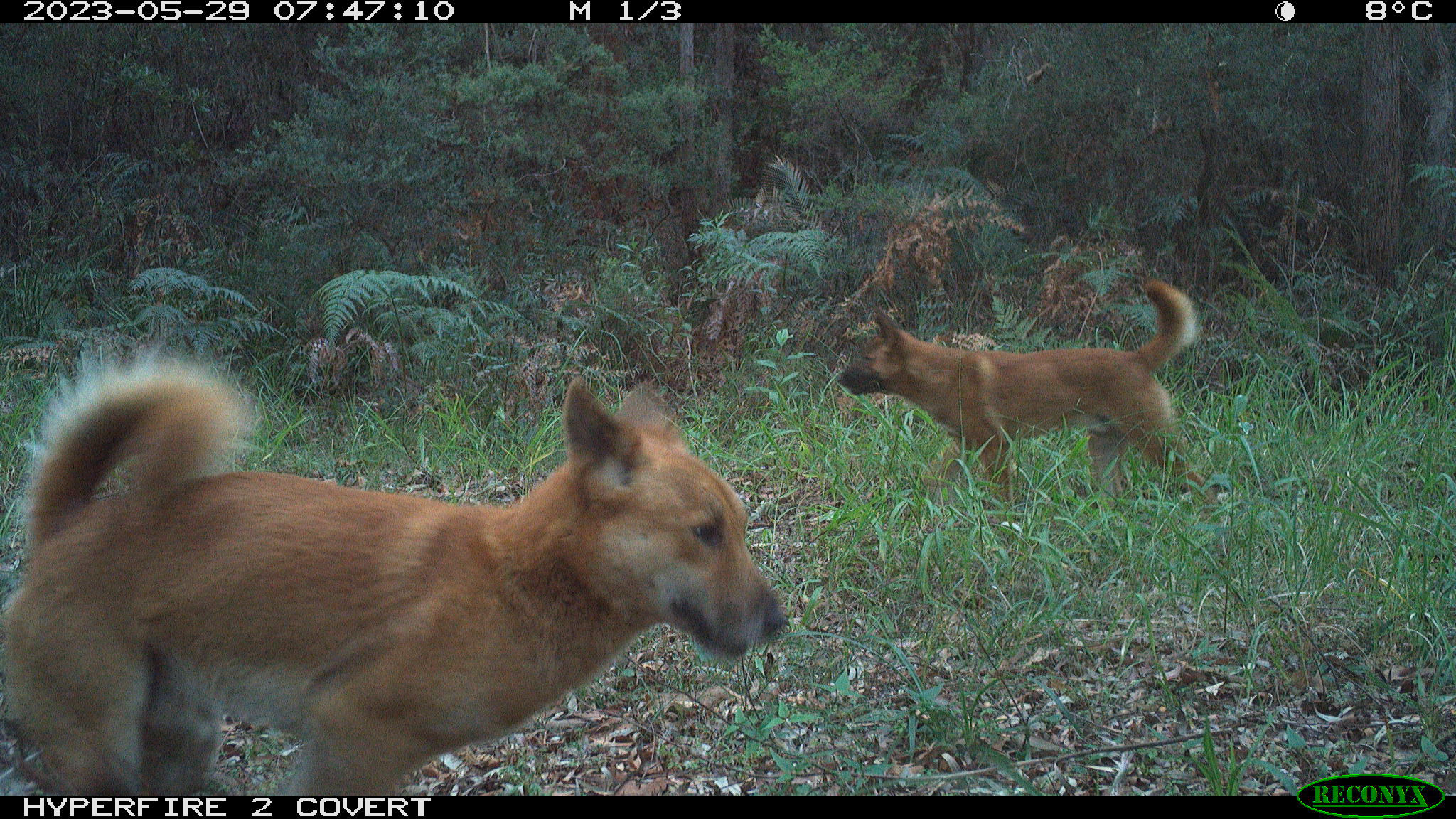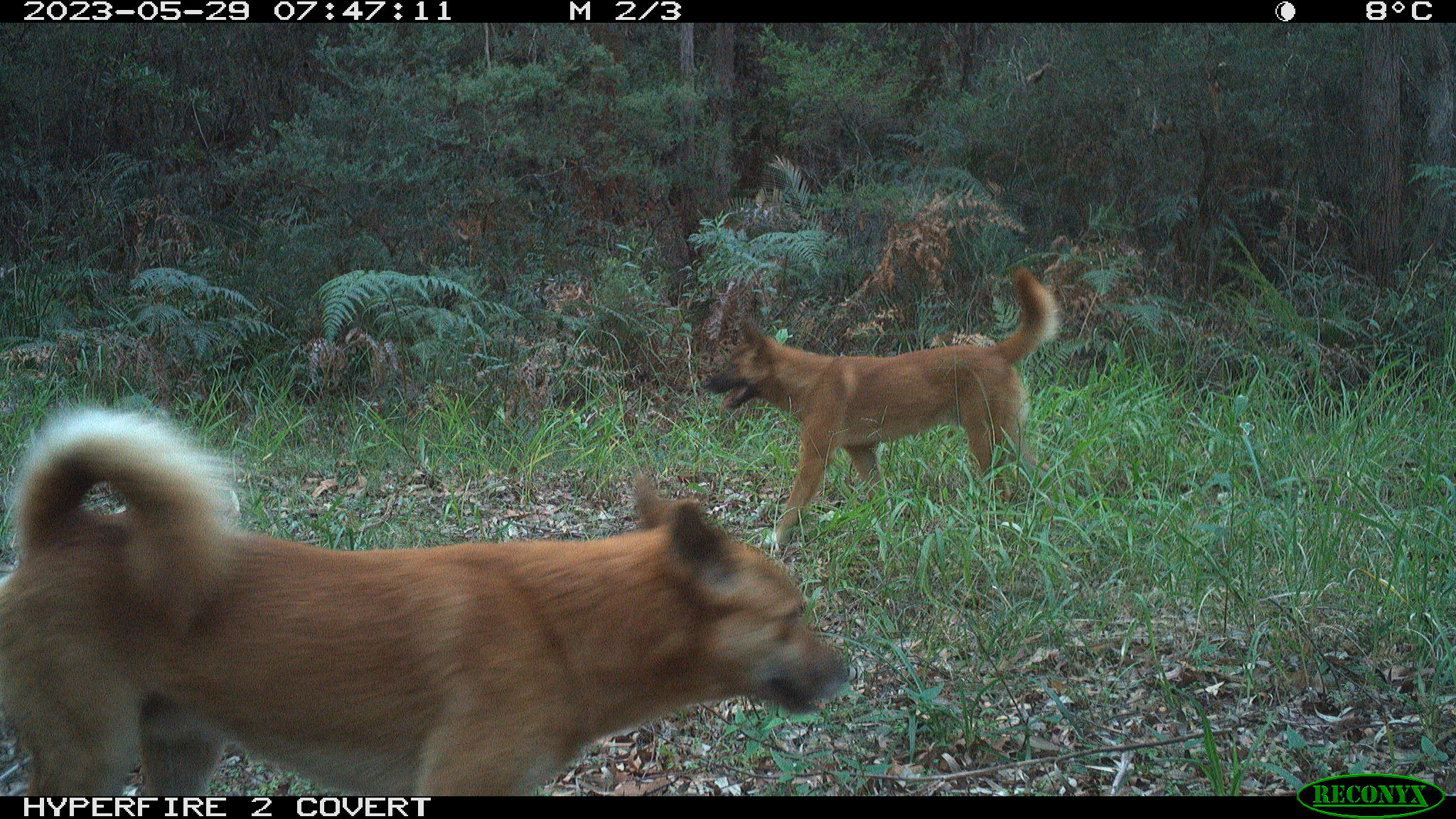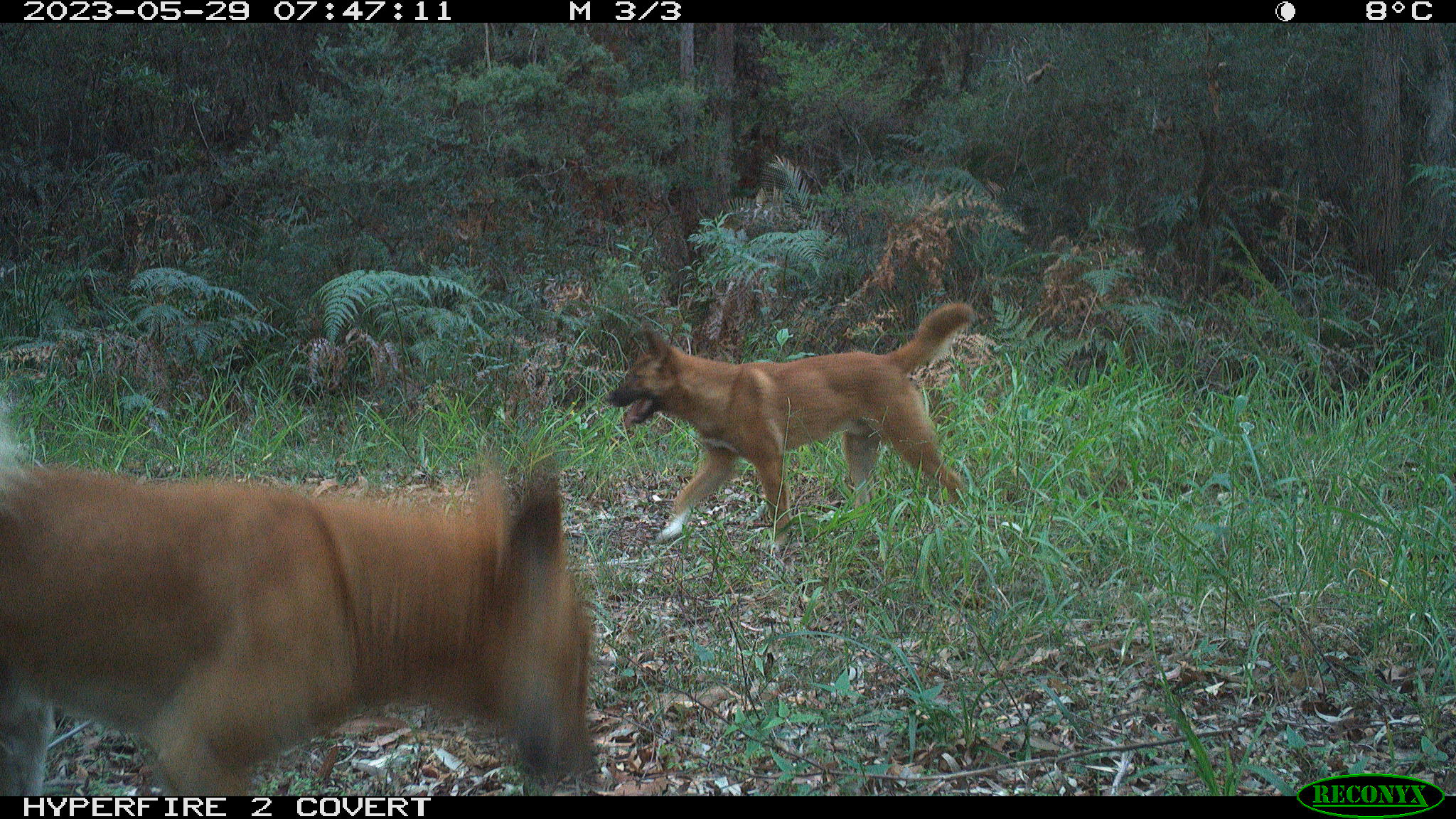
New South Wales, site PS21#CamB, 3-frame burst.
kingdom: Animalia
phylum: Chordata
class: Mammalia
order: Carnivora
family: Canidae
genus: Canis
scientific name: Canis familiaris dingo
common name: dingo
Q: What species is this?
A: Dingo (Canis familiaris dingo).